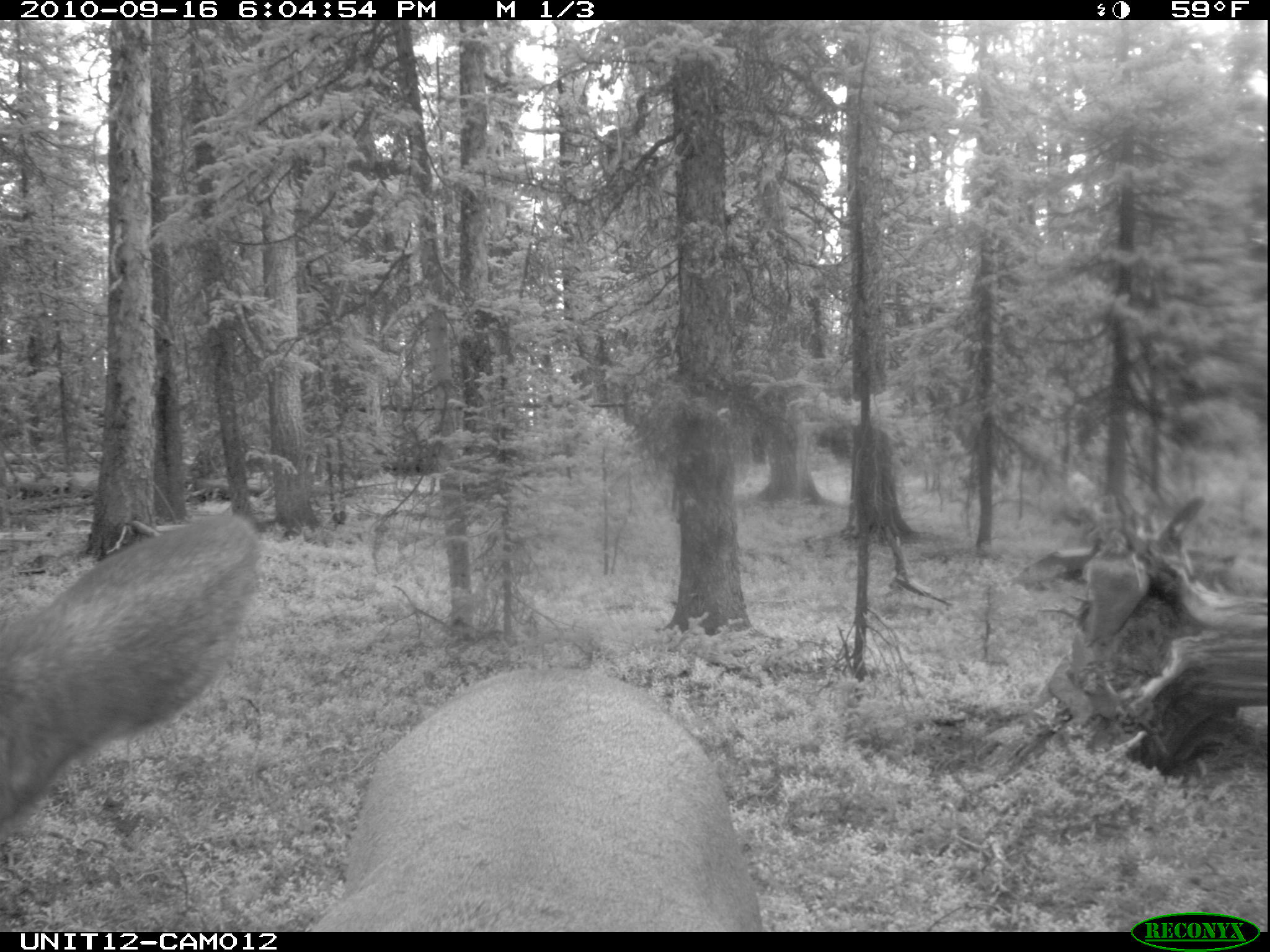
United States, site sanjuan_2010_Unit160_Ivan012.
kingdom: Animalia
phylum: Chordata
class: Mammalia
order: Artiodactyla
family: Cervidae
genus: Cervus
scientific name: Cervus elaphus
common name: red deer